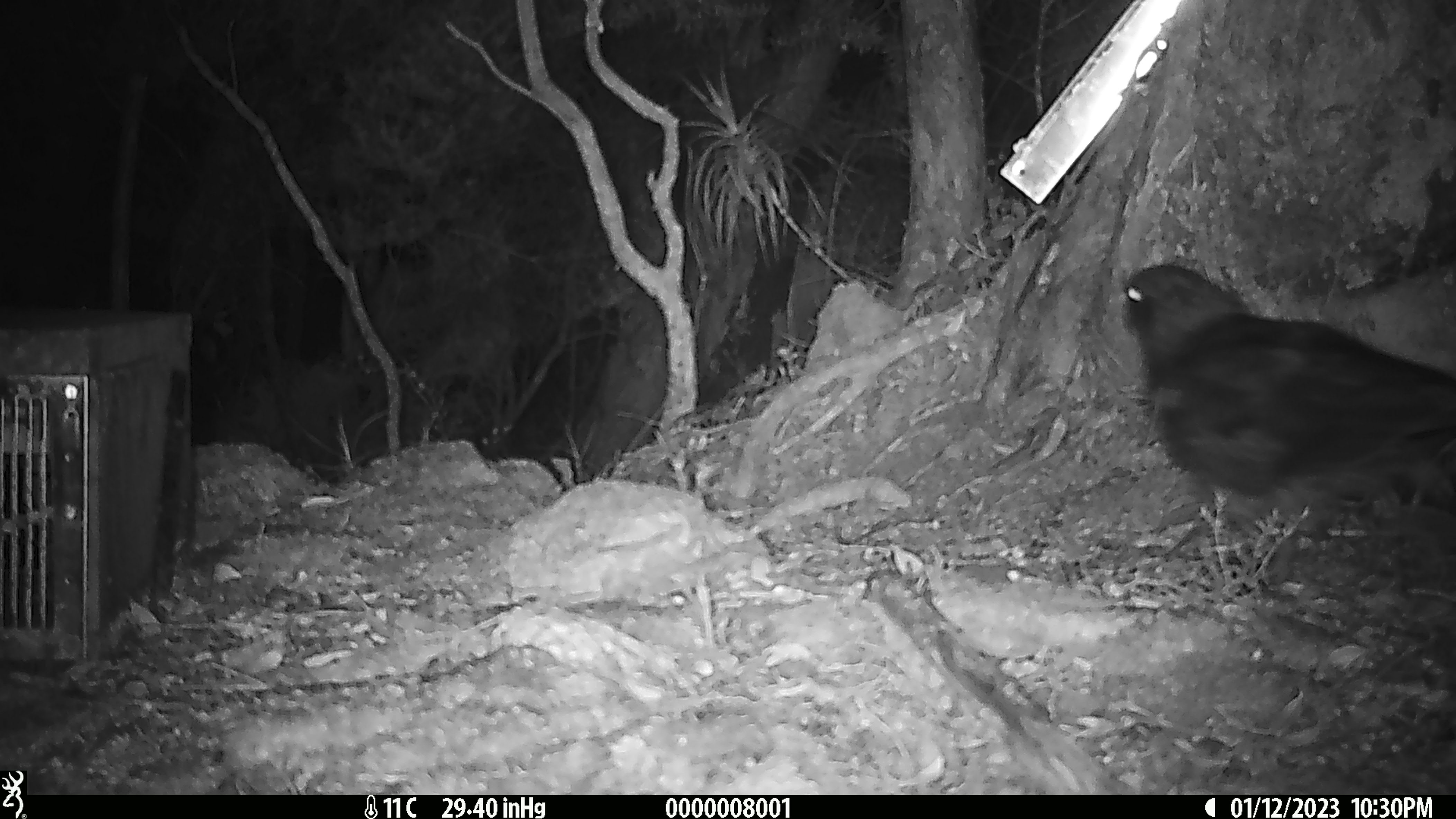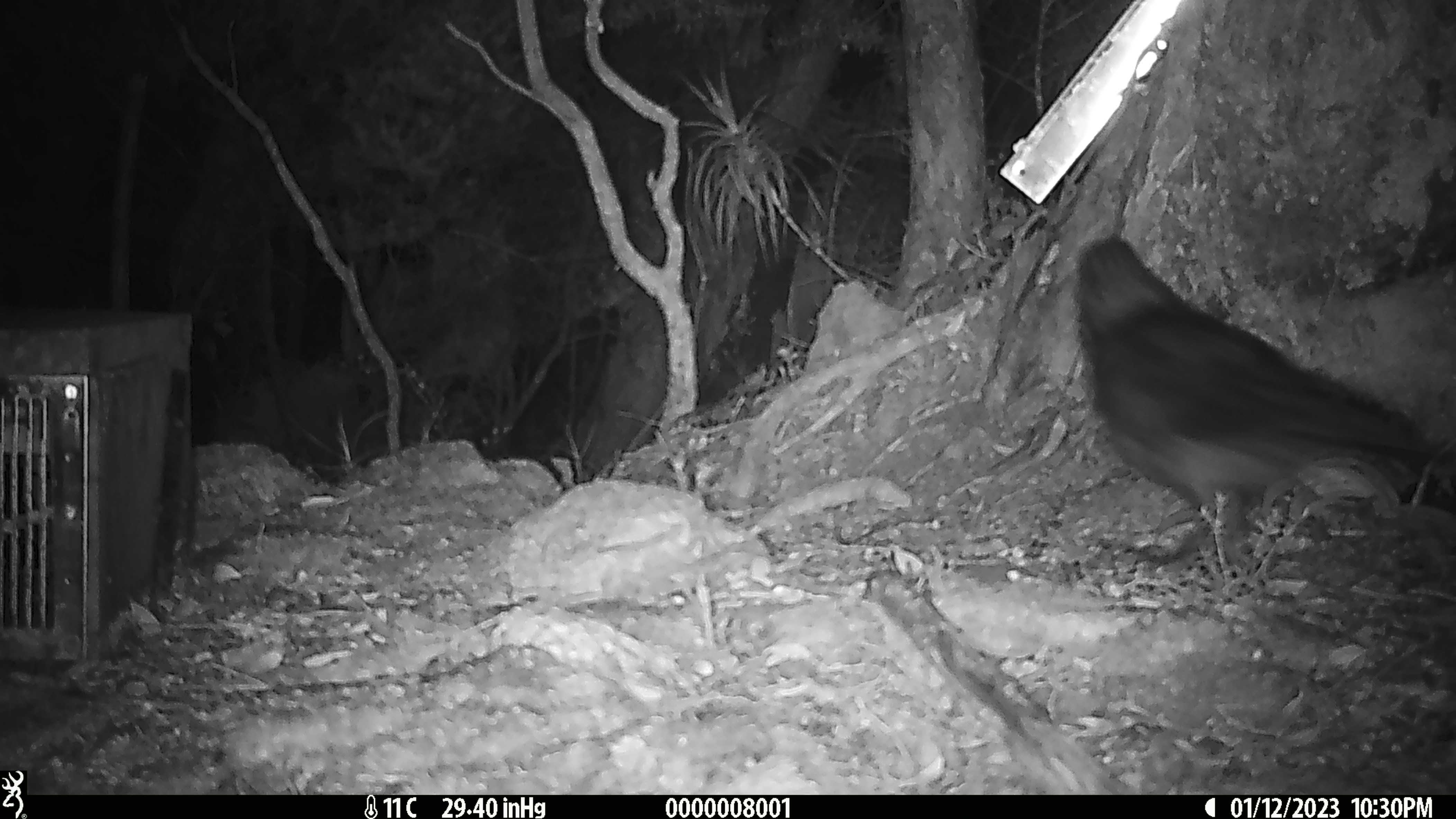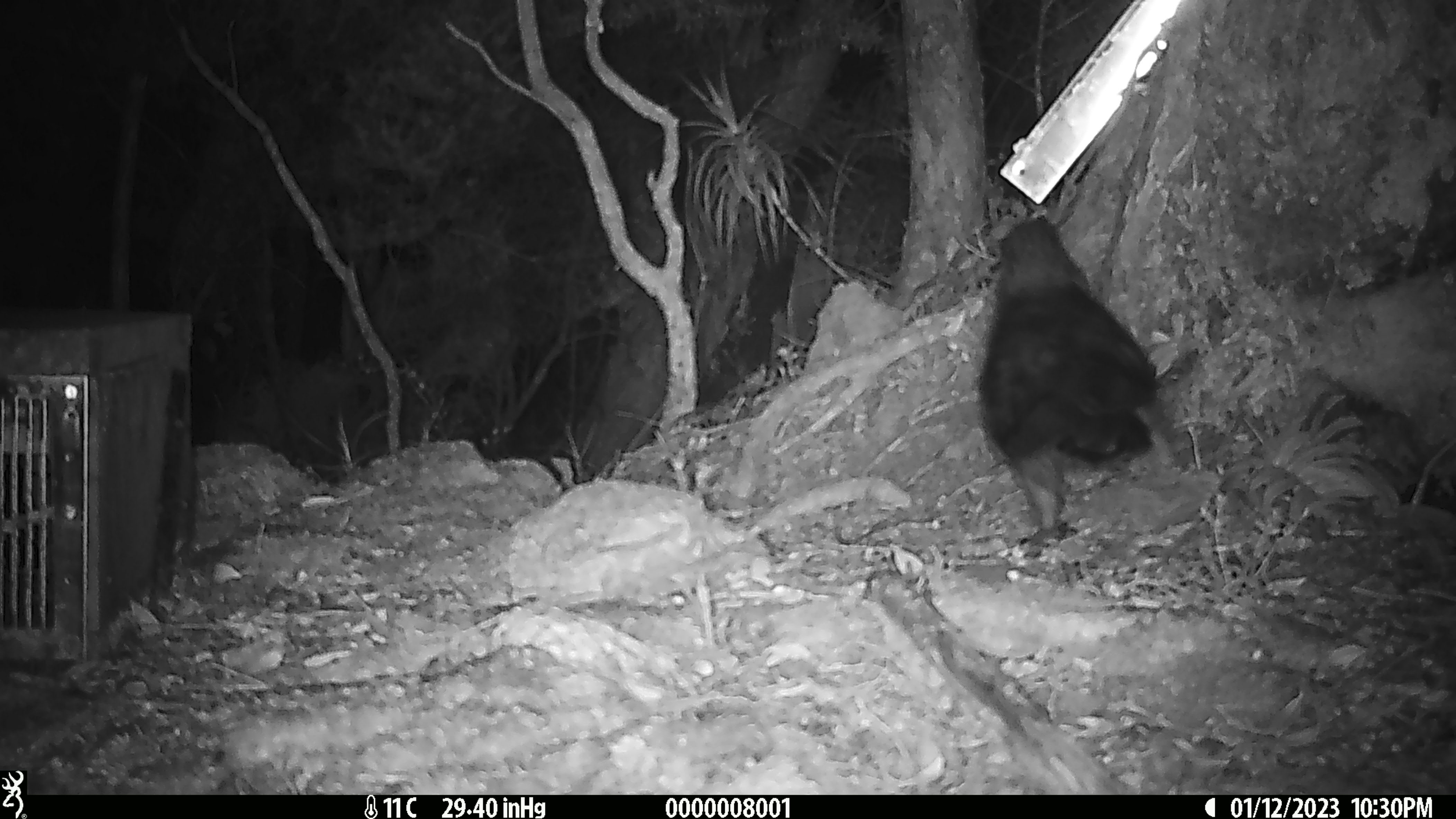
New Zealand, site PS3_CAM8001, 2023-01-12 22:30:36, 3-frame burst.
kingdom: Animalia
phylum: Chordata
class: Aves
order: Psittaciformes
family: Strigopidae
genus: Nestor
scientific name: Nestor notabilis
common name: kea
Kea (Nestor notabilis).